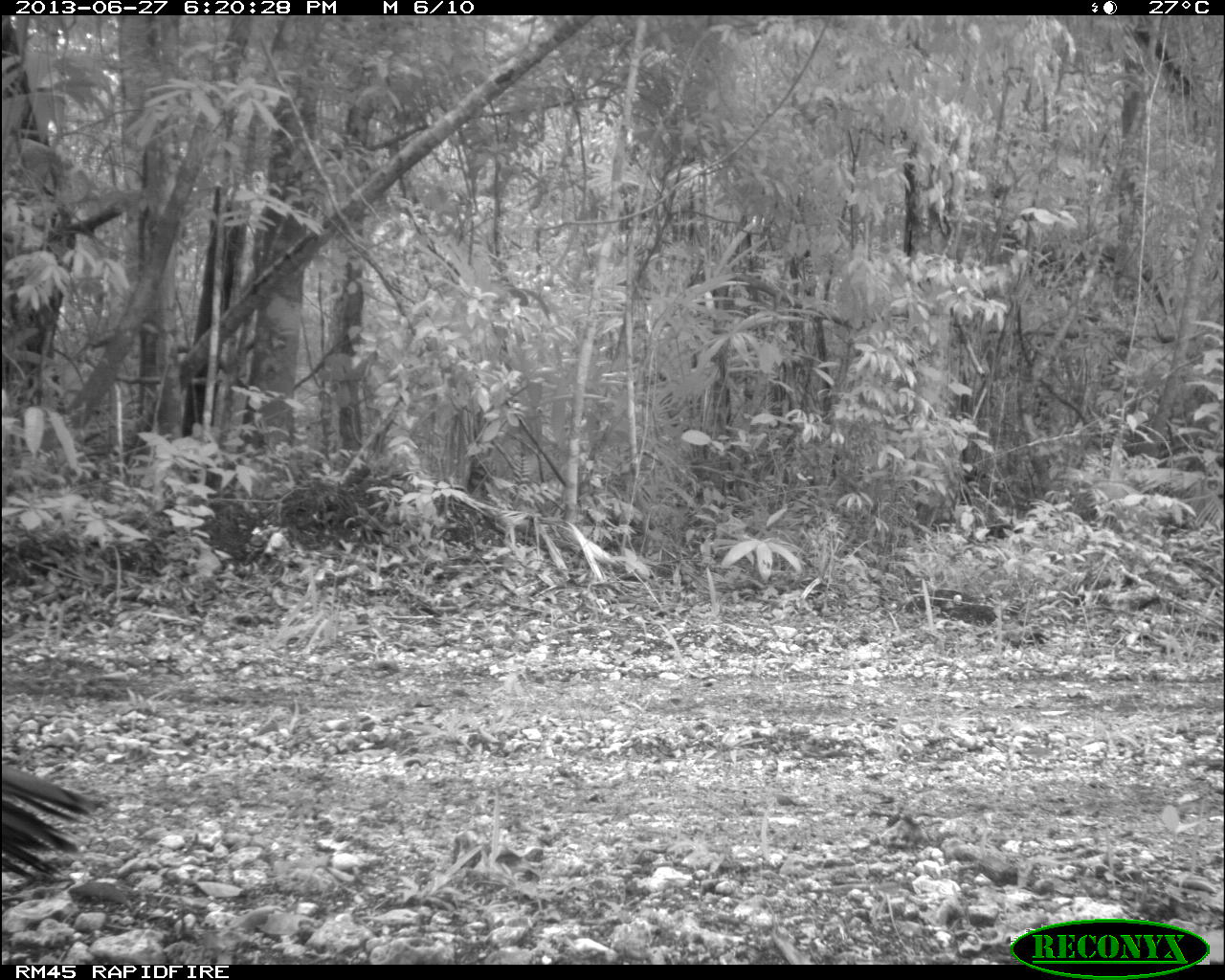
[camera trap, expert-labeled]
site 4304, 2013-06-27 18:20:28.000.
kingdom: Animalia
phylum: Chordata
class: Aves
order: Galliformes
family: Phasianidae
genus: Meleagris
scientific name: Meleagris ocellata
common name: ocellated turkey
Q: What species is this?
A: Meleagris ocellata (ocellated turkey).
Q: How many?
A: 1.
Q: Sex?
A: Male.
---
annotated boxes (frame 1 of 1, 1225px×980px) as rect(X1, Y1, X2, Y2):
meleagris ocellata: rect(1, 761, 105, 885)